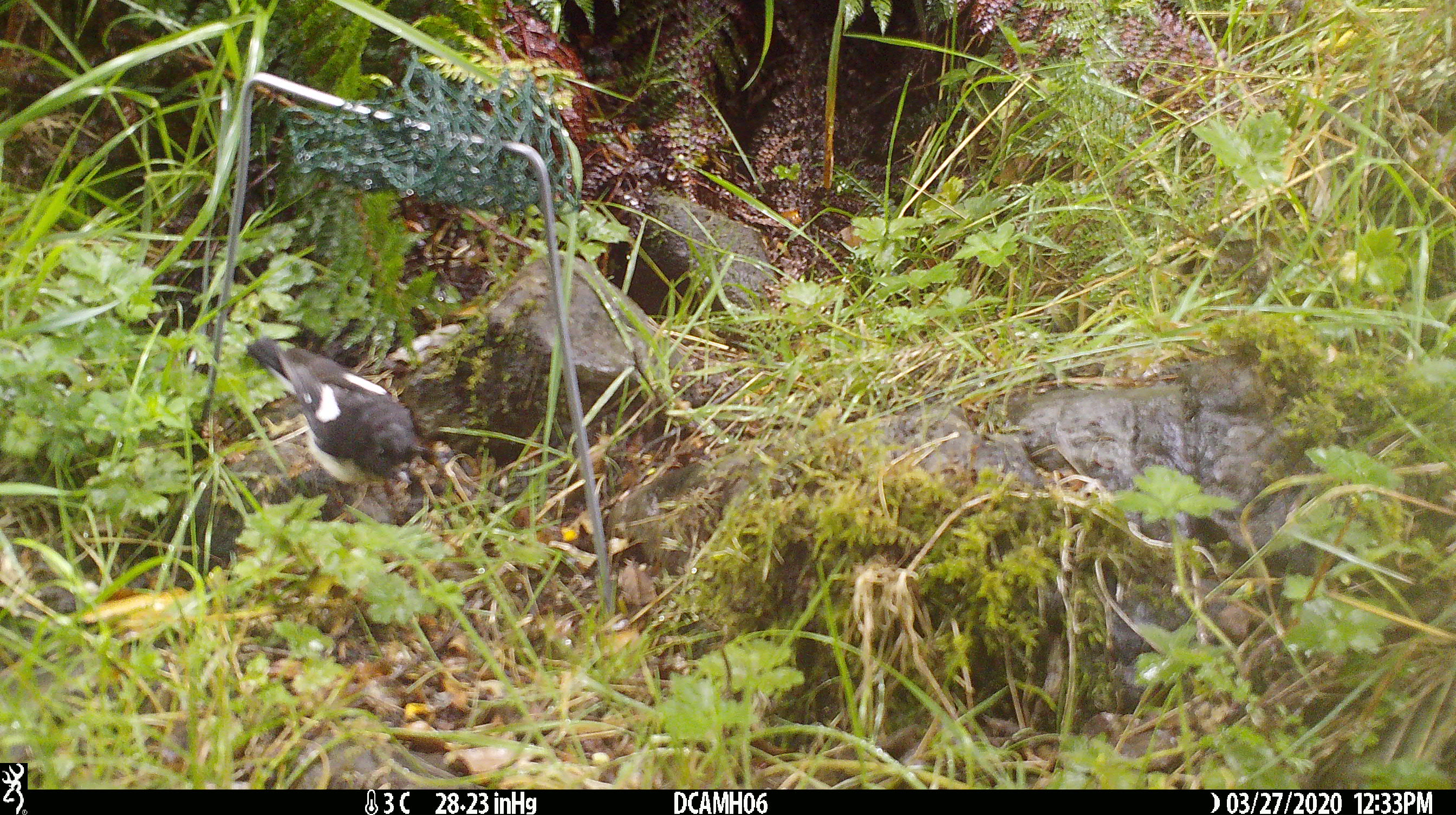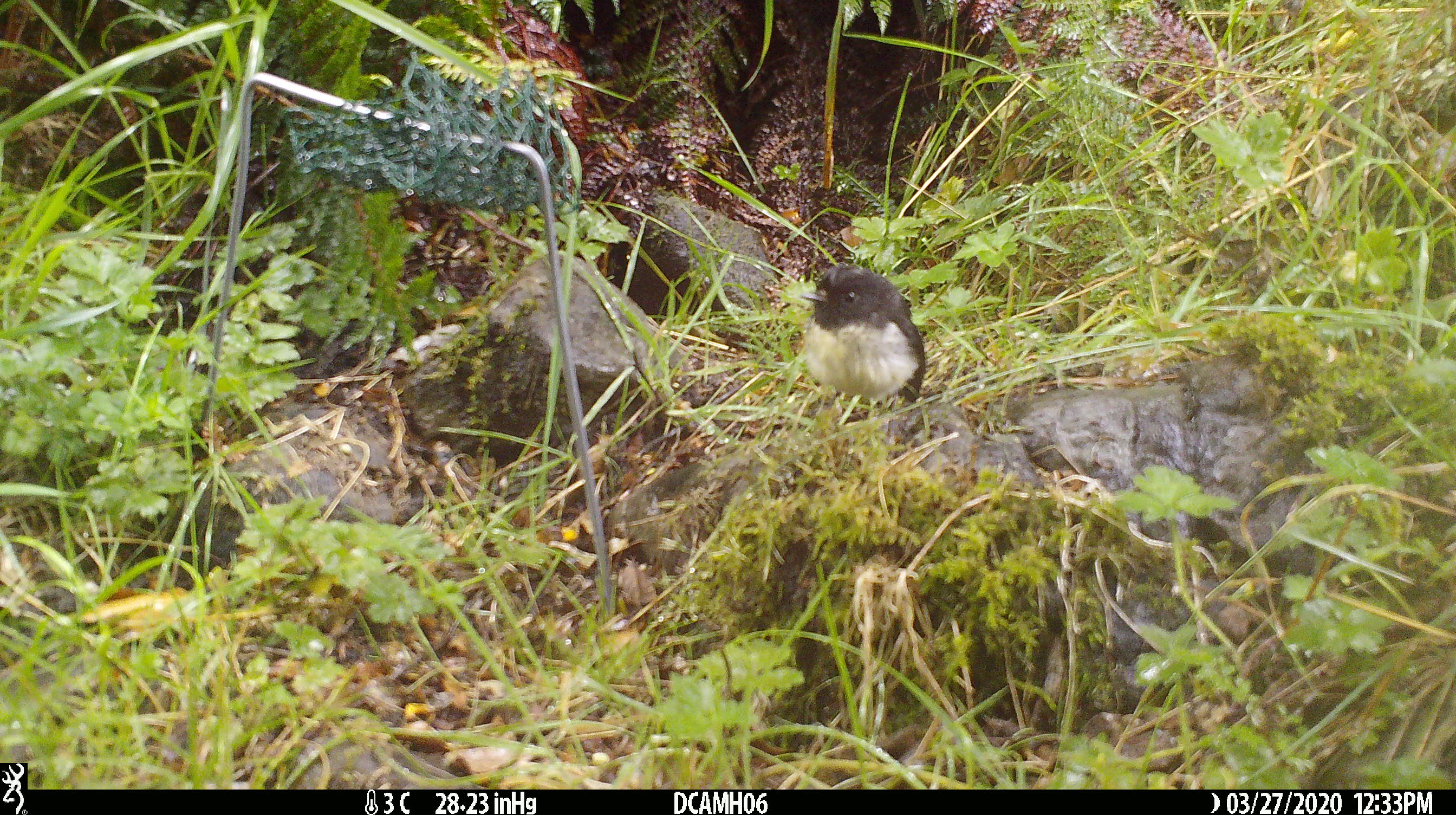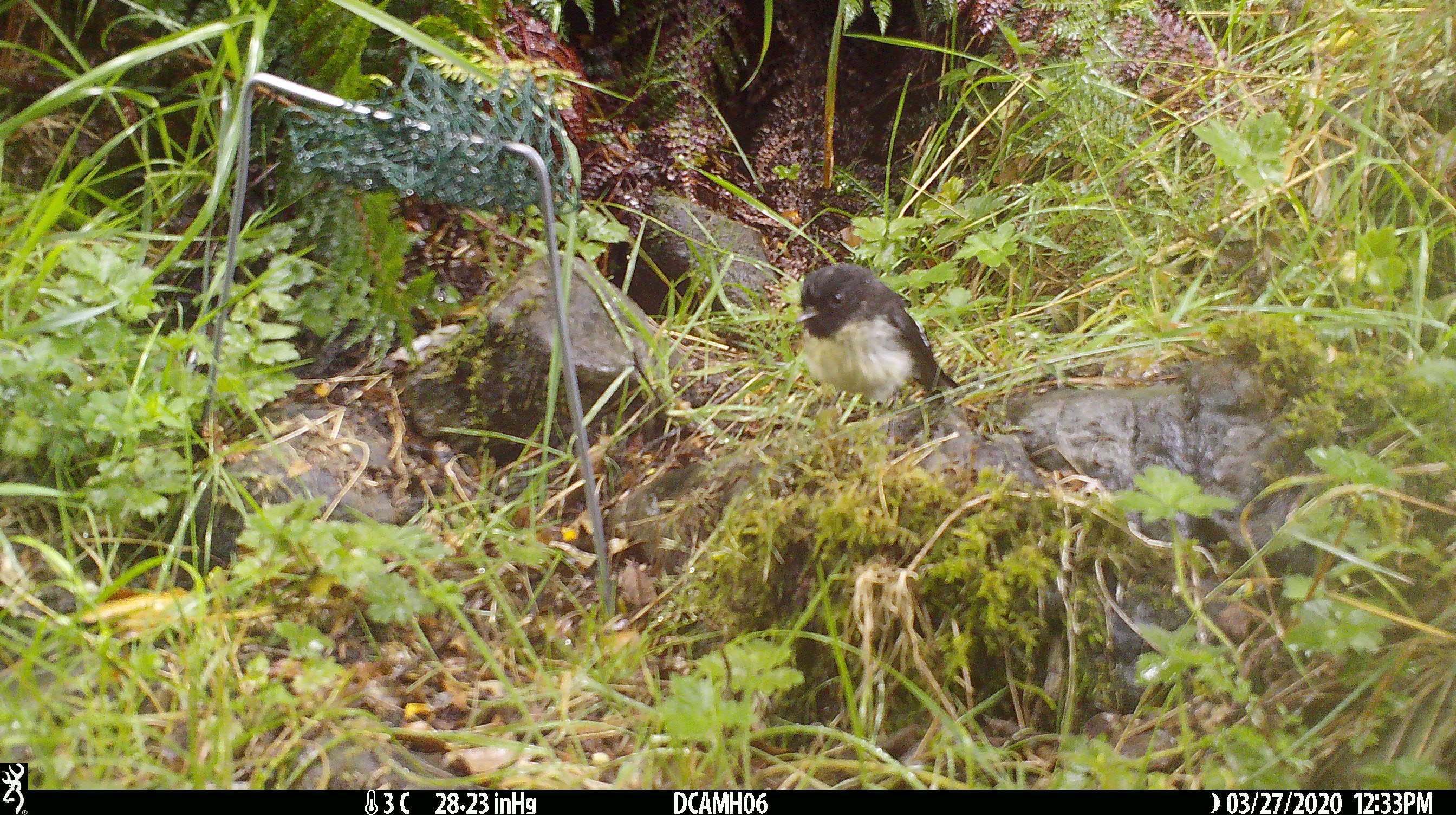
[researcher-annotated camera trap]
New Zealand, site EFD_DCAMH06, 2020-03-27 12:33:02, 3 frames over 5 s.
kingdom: Animalia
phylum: Chordata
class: Aves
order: Passeriformes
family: Petroicidae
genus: Petroica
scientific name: Petroica macrocephala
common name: tomtit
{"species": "tomtit (Petroica macrocephala)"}